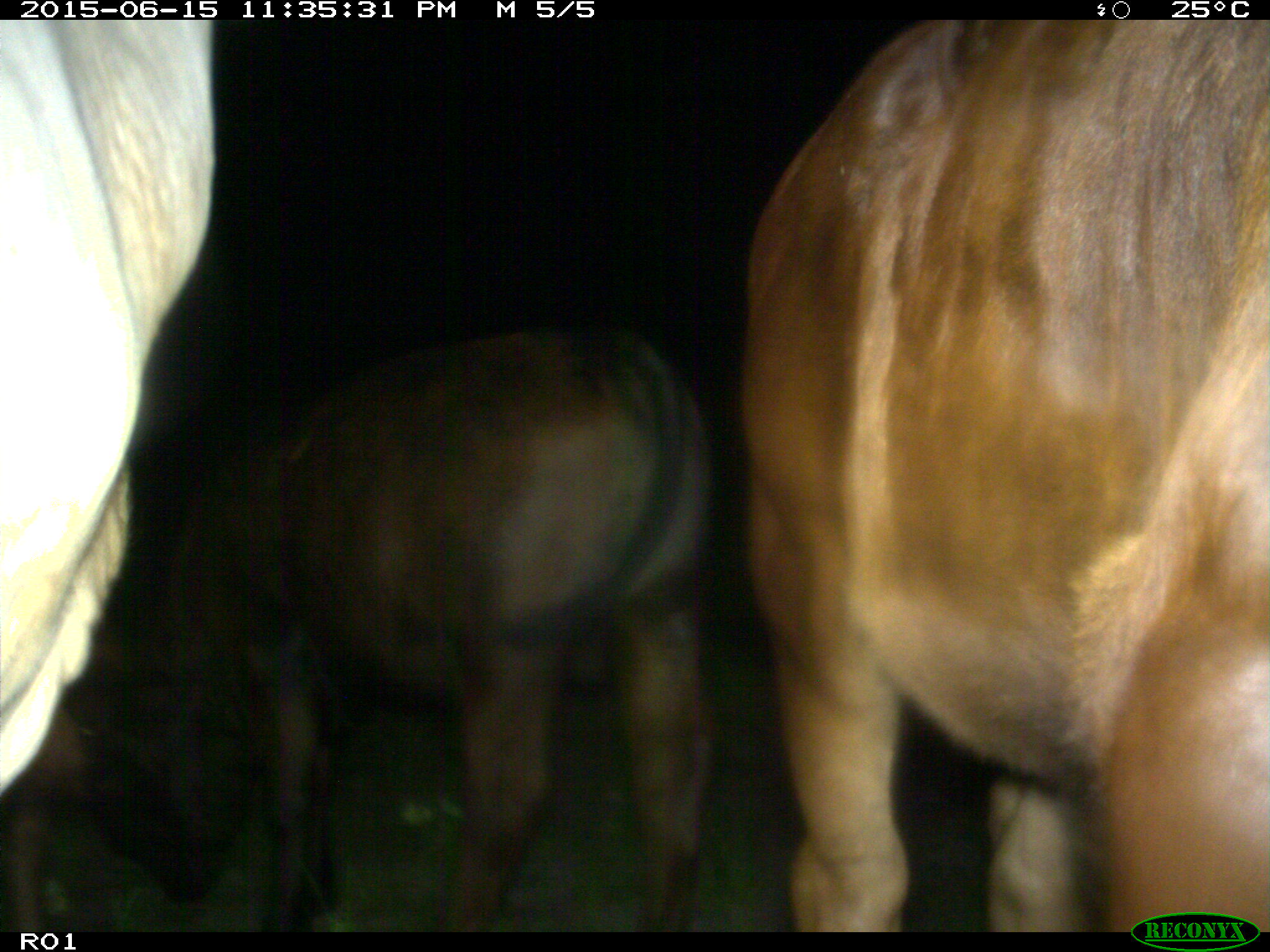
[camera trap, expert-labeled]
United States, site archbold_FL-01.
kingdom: Animalia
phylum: Chordata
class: Mammalia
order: Artiodactyla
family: Bovidae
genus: Bos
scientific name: Bos taurus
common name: domestic cow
Bos taurus (domestic cow).